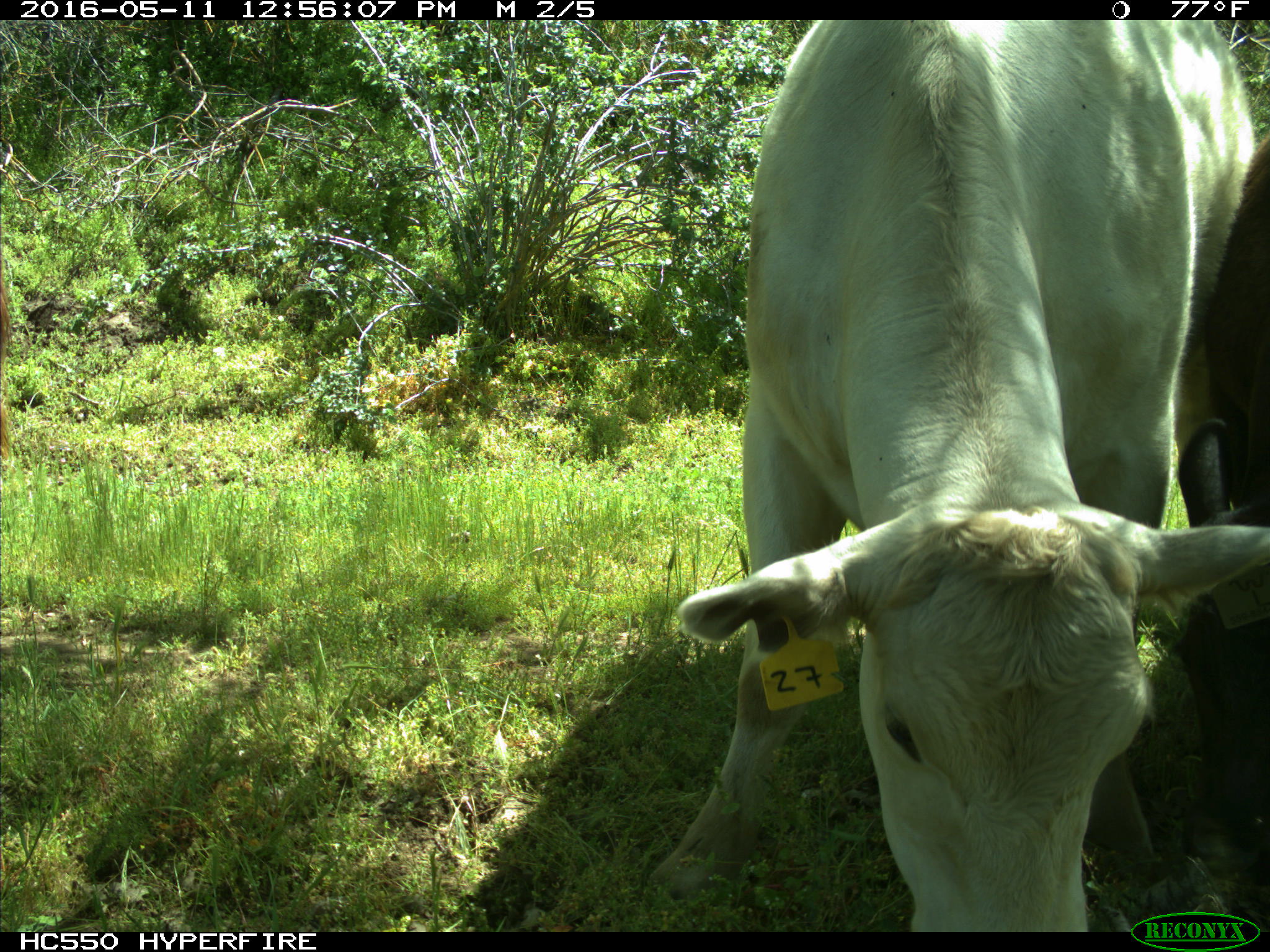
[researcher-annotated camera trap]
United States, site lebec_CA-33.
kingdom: Animalia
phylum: Chordata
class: Mammalia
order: Artiodactyla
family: Bovidae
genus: Bos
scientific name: Bos taurus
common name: domestic cow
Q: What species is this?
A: Bos taurus (domestic cow).